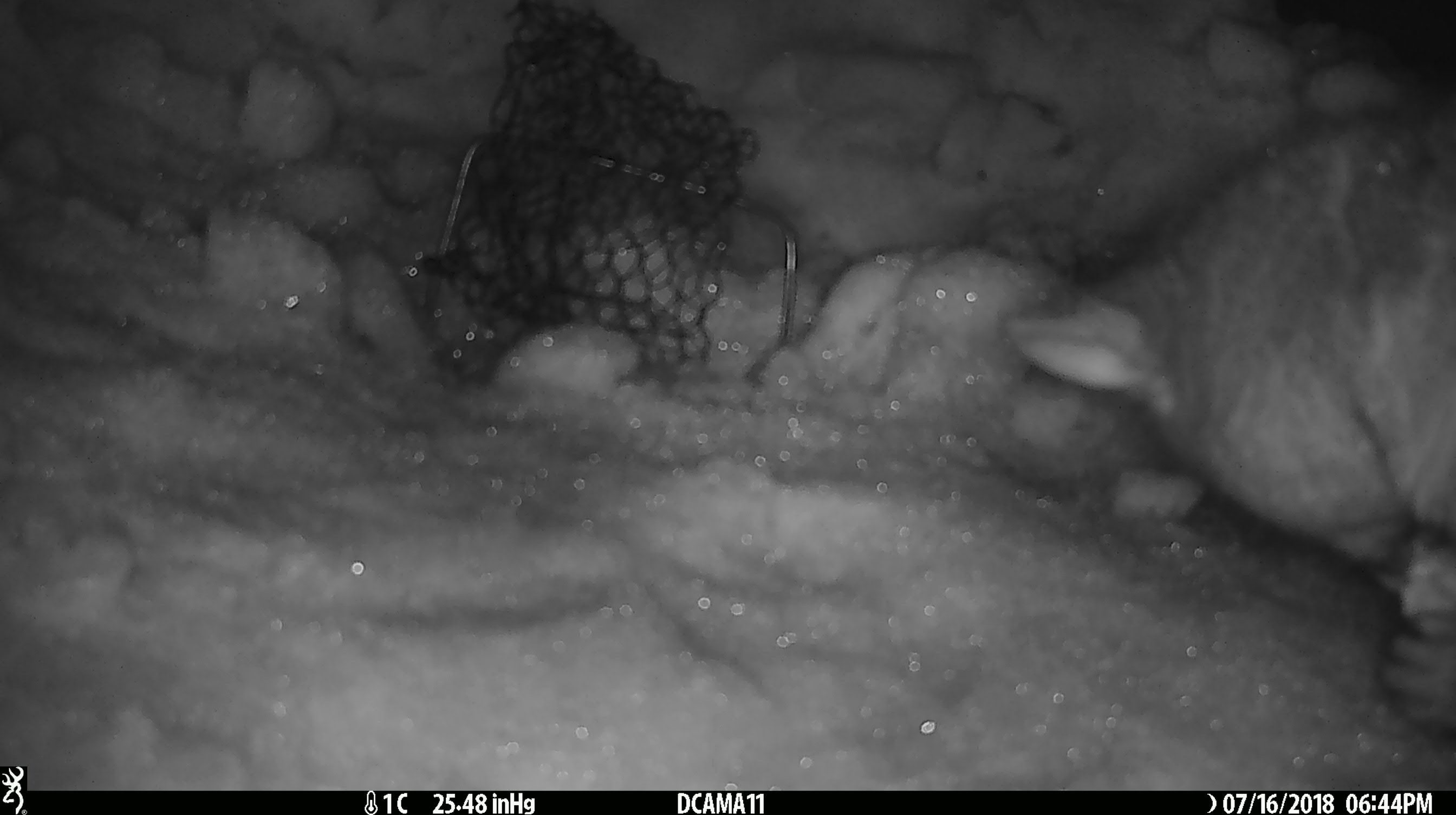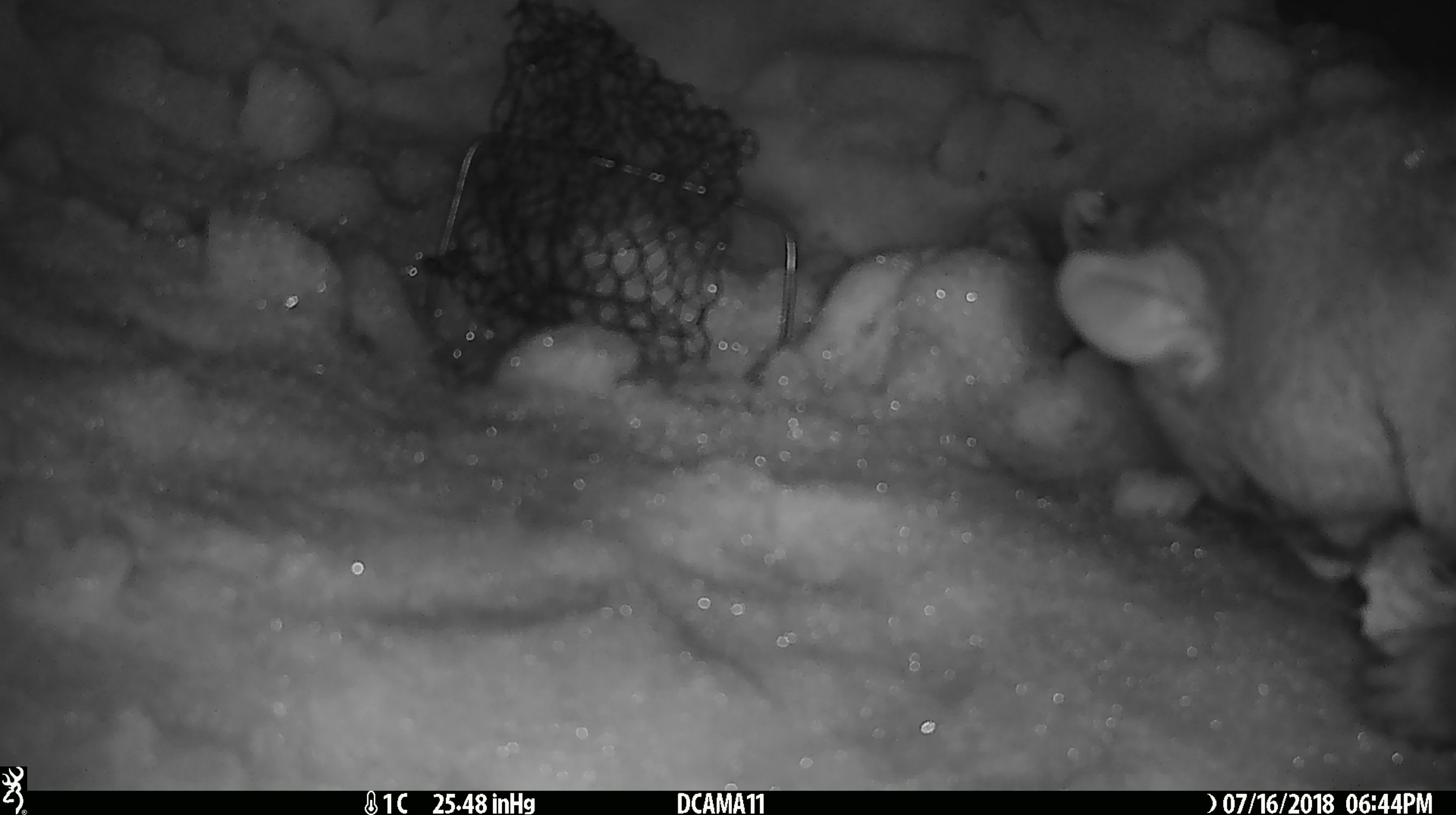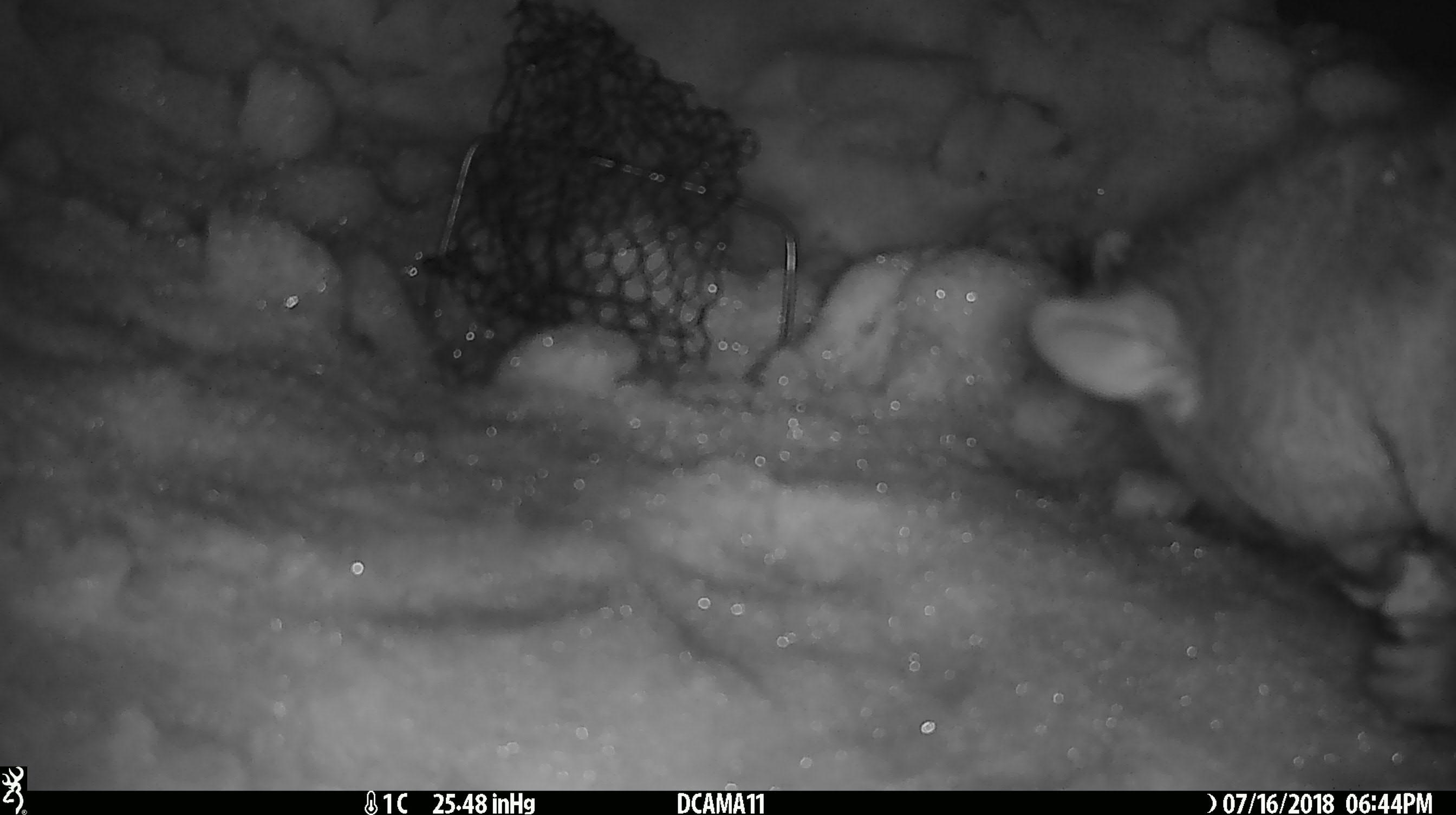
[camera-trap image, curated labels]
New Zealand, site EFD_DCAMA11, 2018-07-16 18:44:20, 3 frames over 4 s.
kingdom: Animalia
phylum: Chordata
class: Mammalia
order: Diprotodontia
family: Phalangeridae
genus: Trichosurus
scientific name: Trichosurus vulpecula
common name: common brushtail possum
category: possum